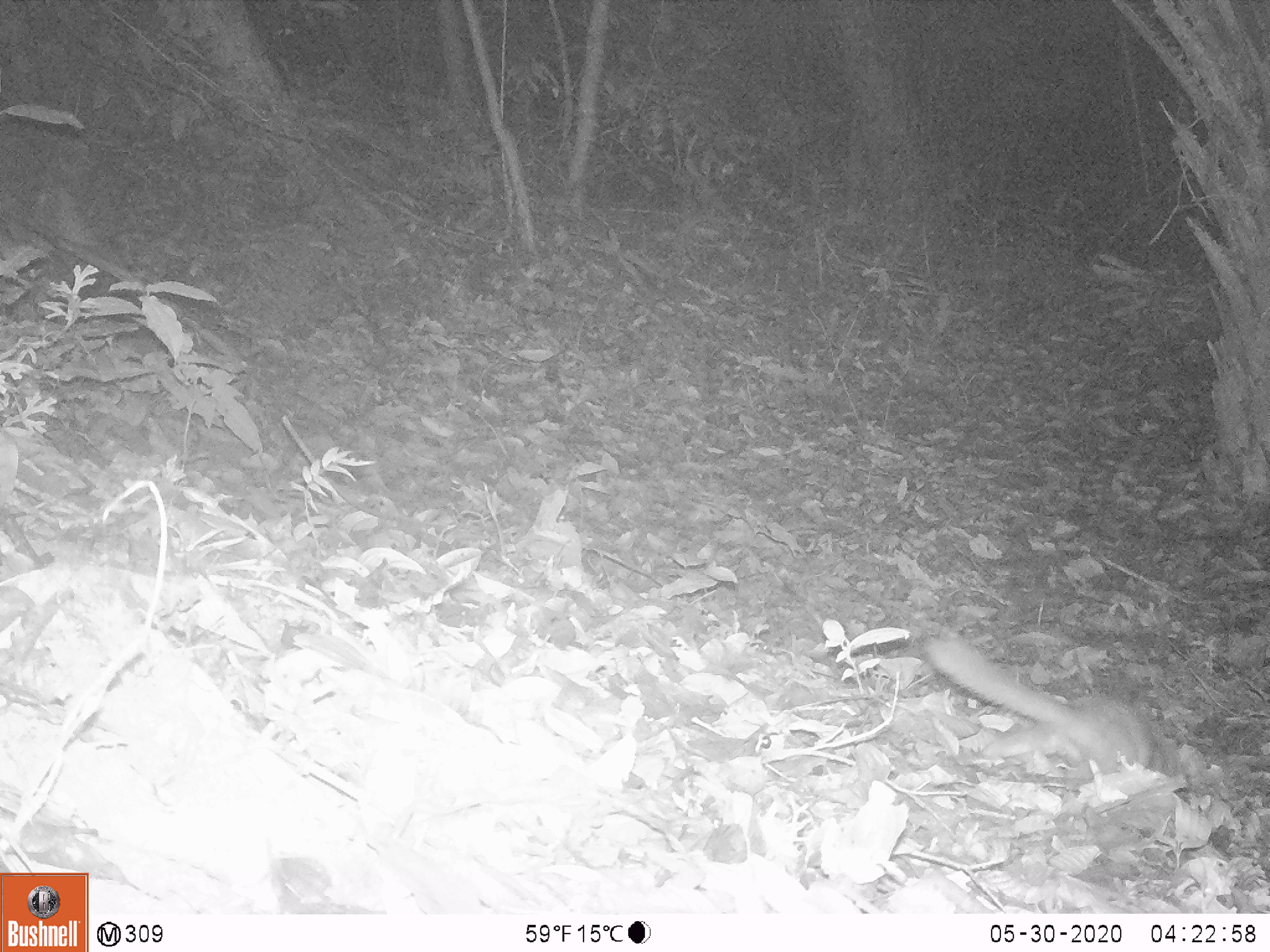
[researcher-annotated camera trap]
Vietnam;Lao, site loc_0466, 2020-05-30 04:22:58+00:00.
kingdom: Animalia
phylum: Chordata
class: Mammalia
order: Carnivora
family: Mustelidae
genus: Melogale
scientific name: Melogale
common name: ferret badger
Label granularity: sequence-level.